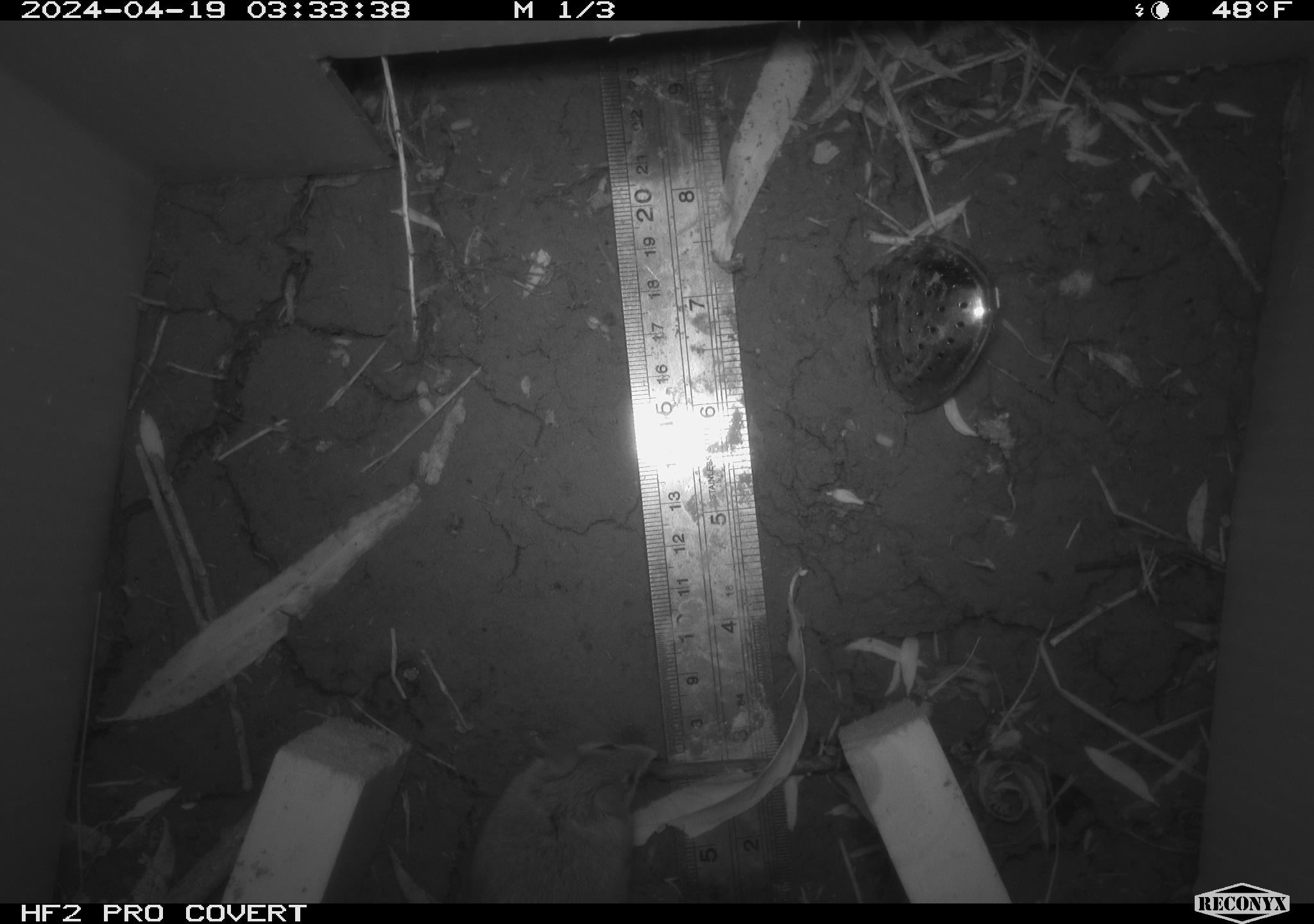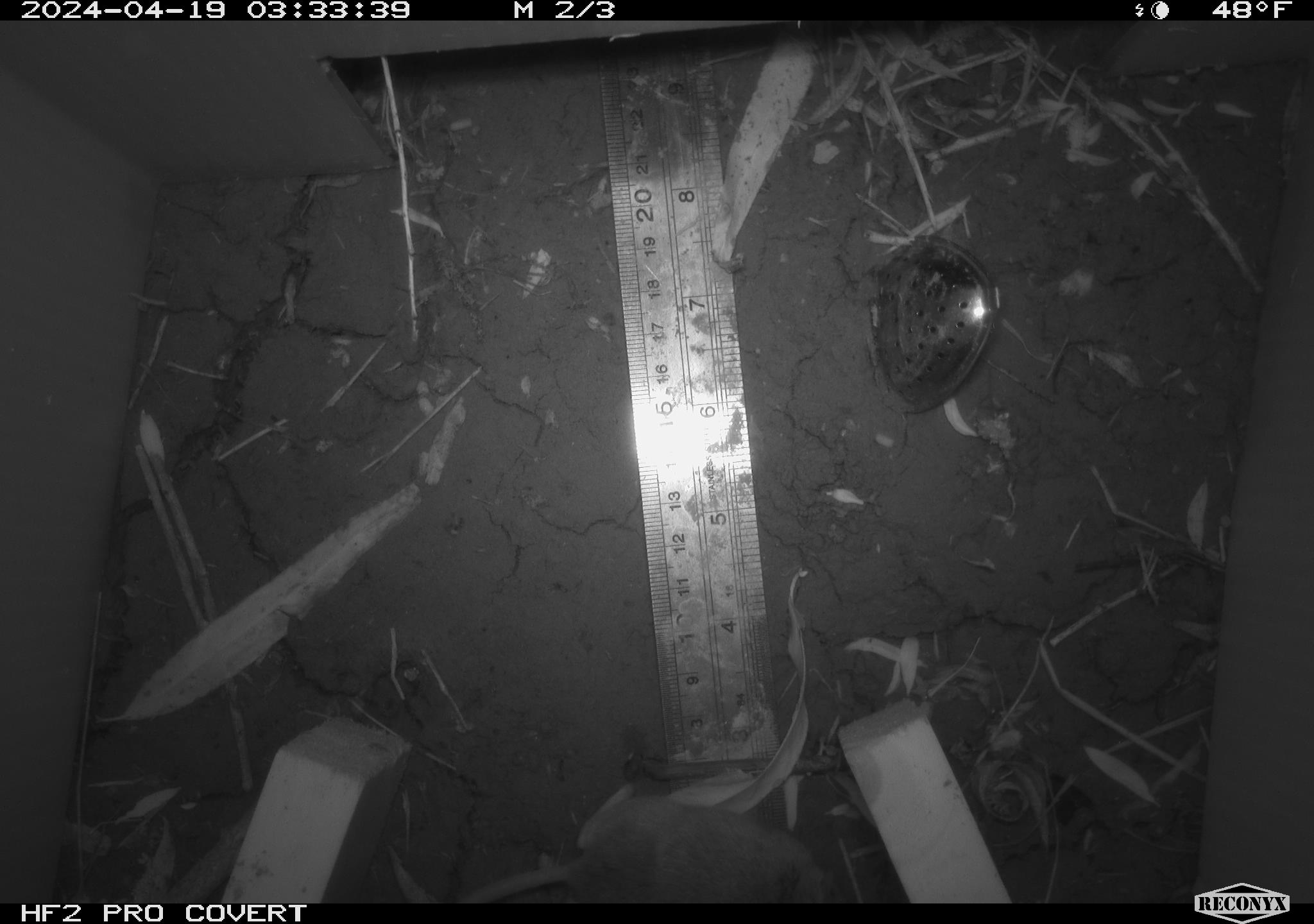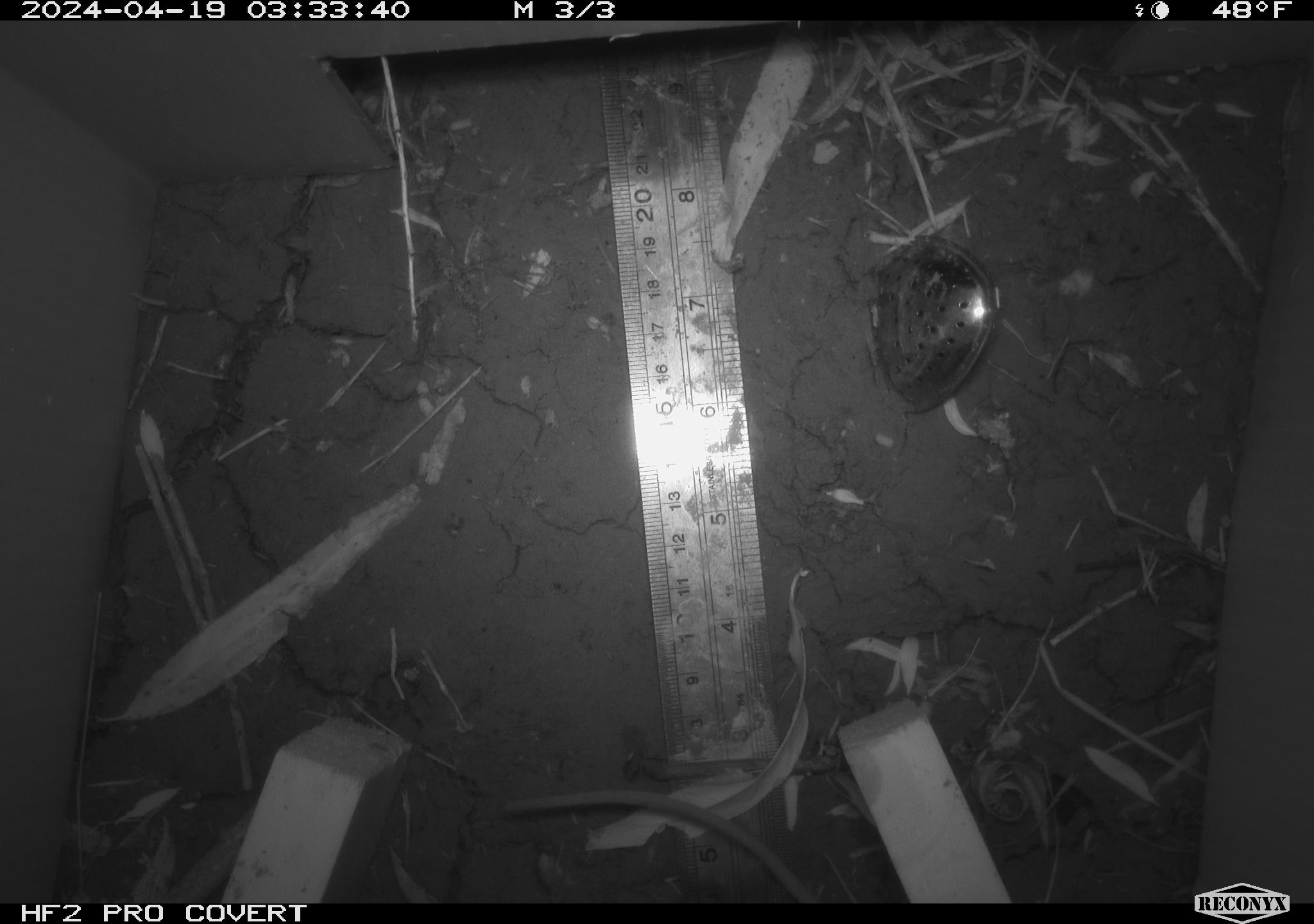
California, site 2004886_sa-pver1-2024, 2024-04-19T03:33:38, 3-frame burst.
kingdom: Animalia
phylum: Chordata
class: Mammalia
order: Rodentia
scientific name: Rodentia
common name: mouse species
Mouse species (Rodentia).